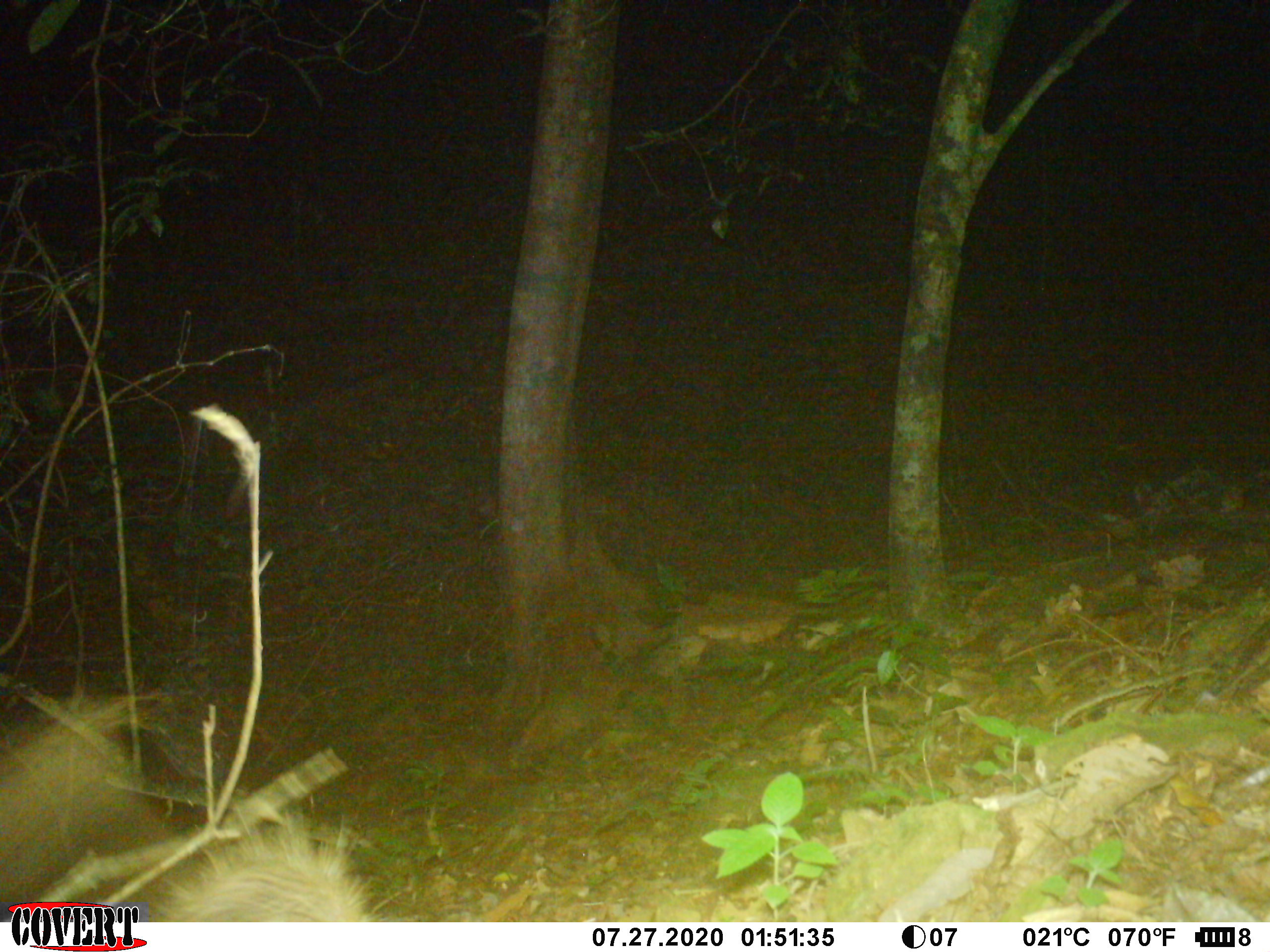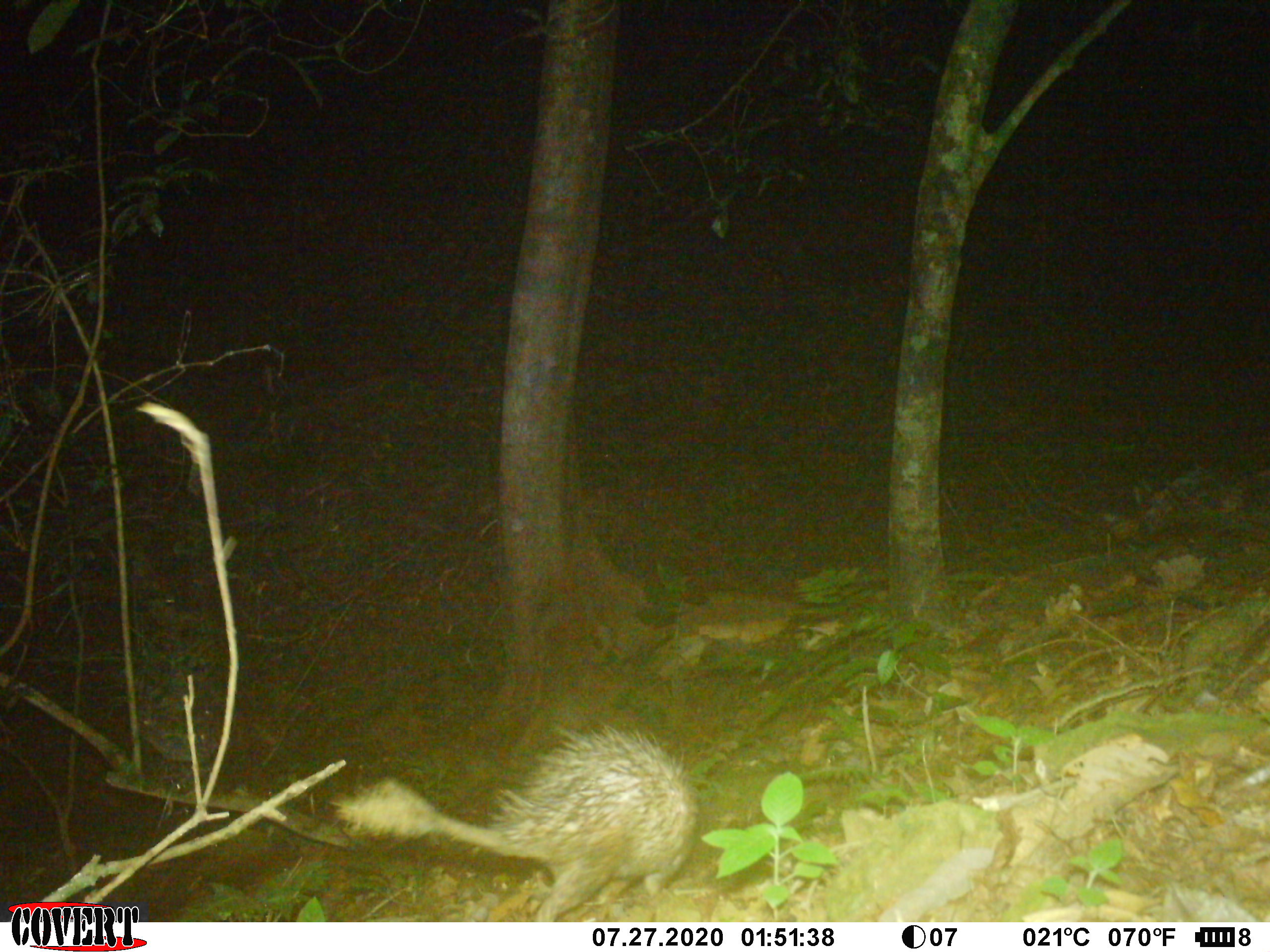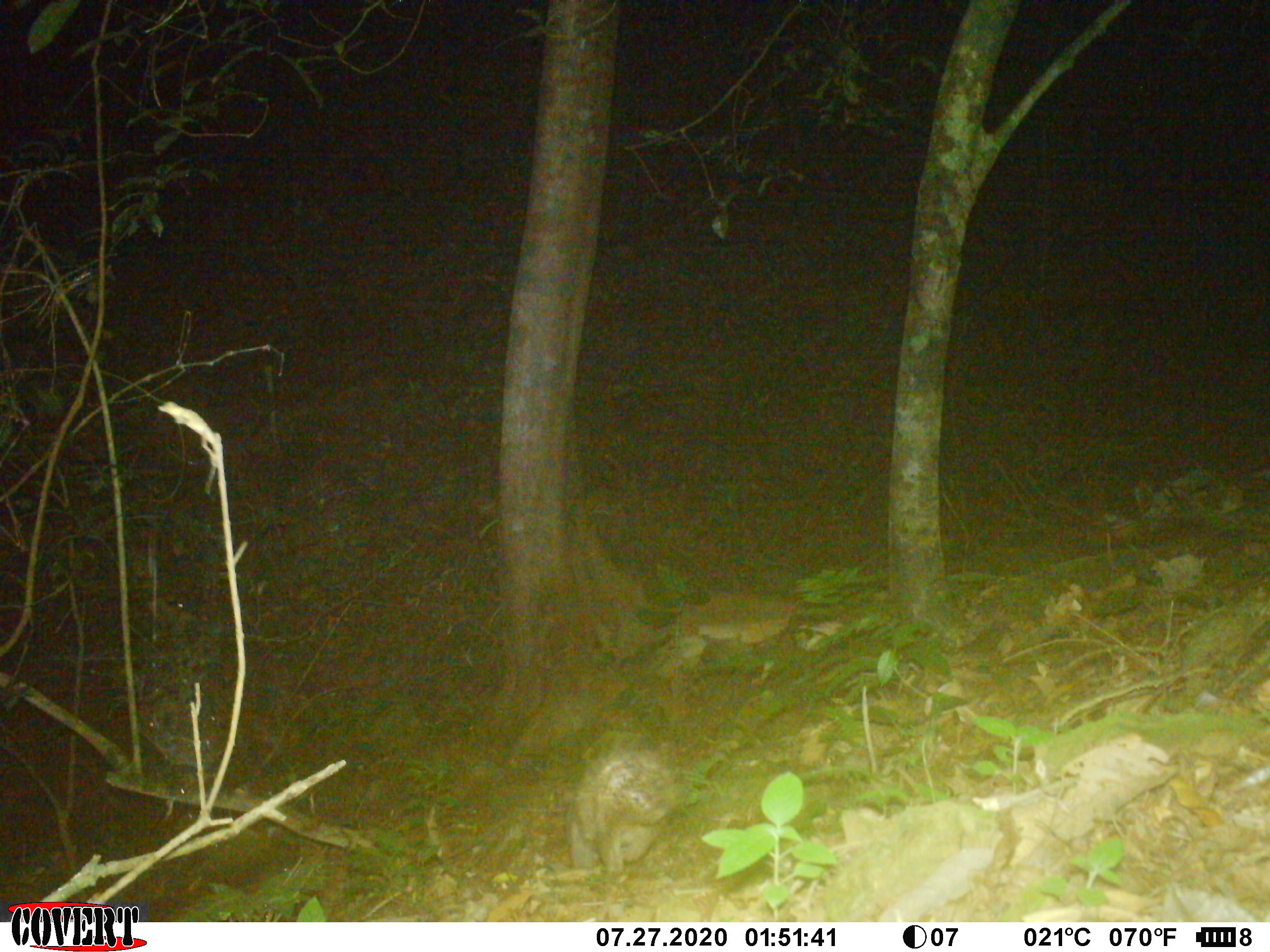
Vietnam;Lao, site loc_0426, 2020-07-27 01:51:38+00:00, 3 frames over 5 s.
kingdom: Animalia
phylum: Chordata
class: Mammalia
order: Rodentia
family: Hystricidae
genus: Atherurus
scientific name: Atherurus macrourus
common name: asiatic brush-tailed porcupine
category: asiatic brush tailed porcupine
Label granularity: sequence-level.